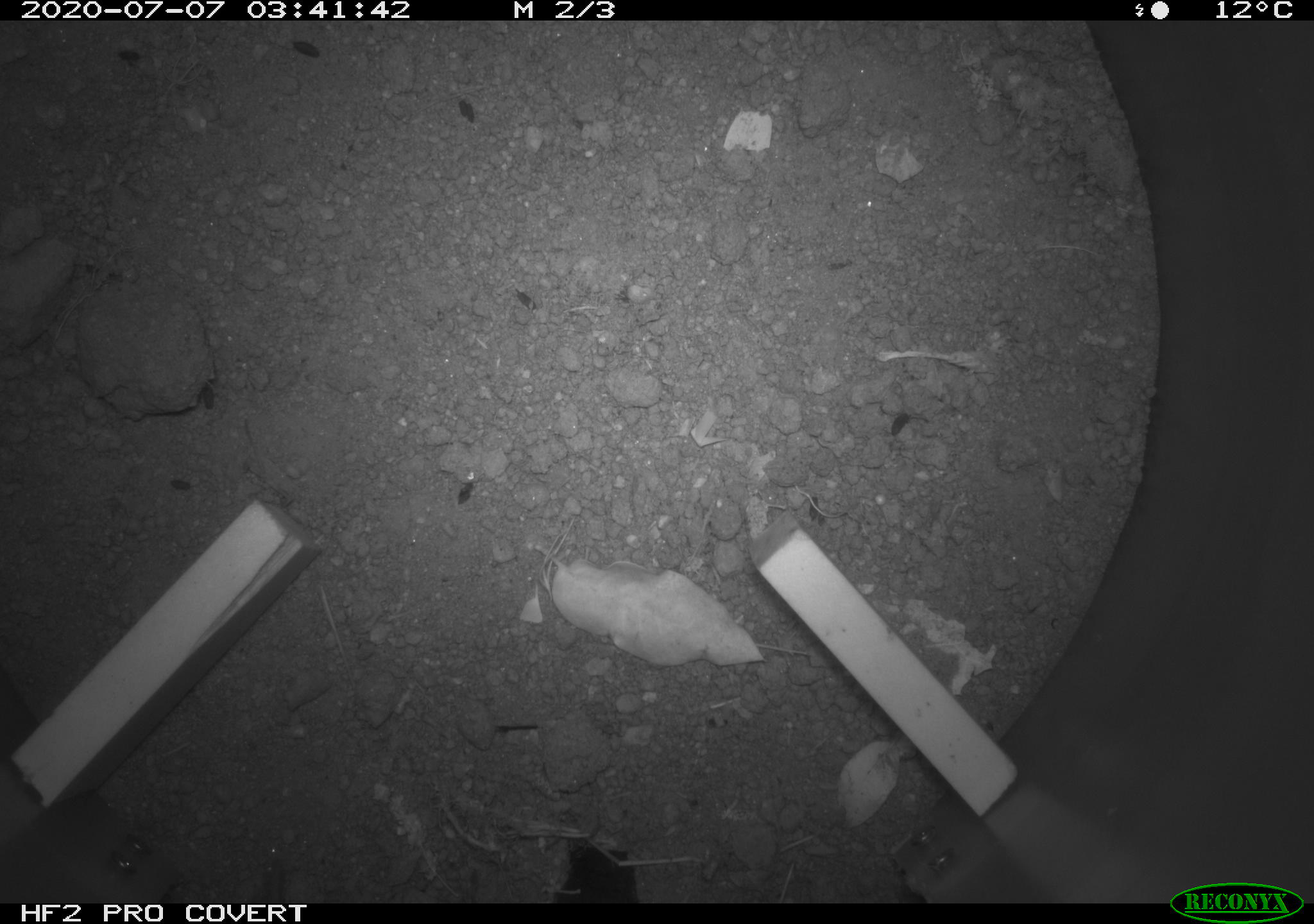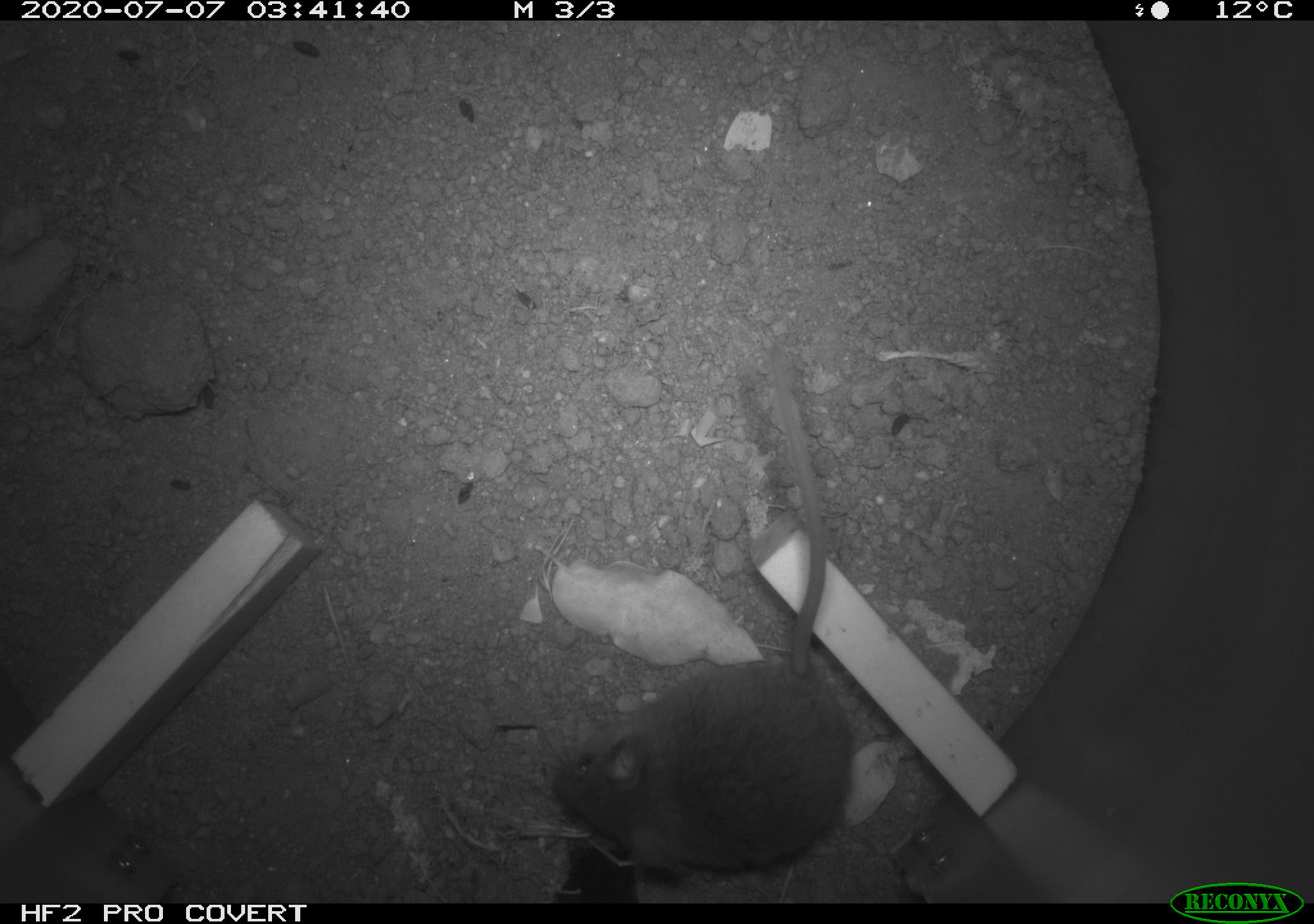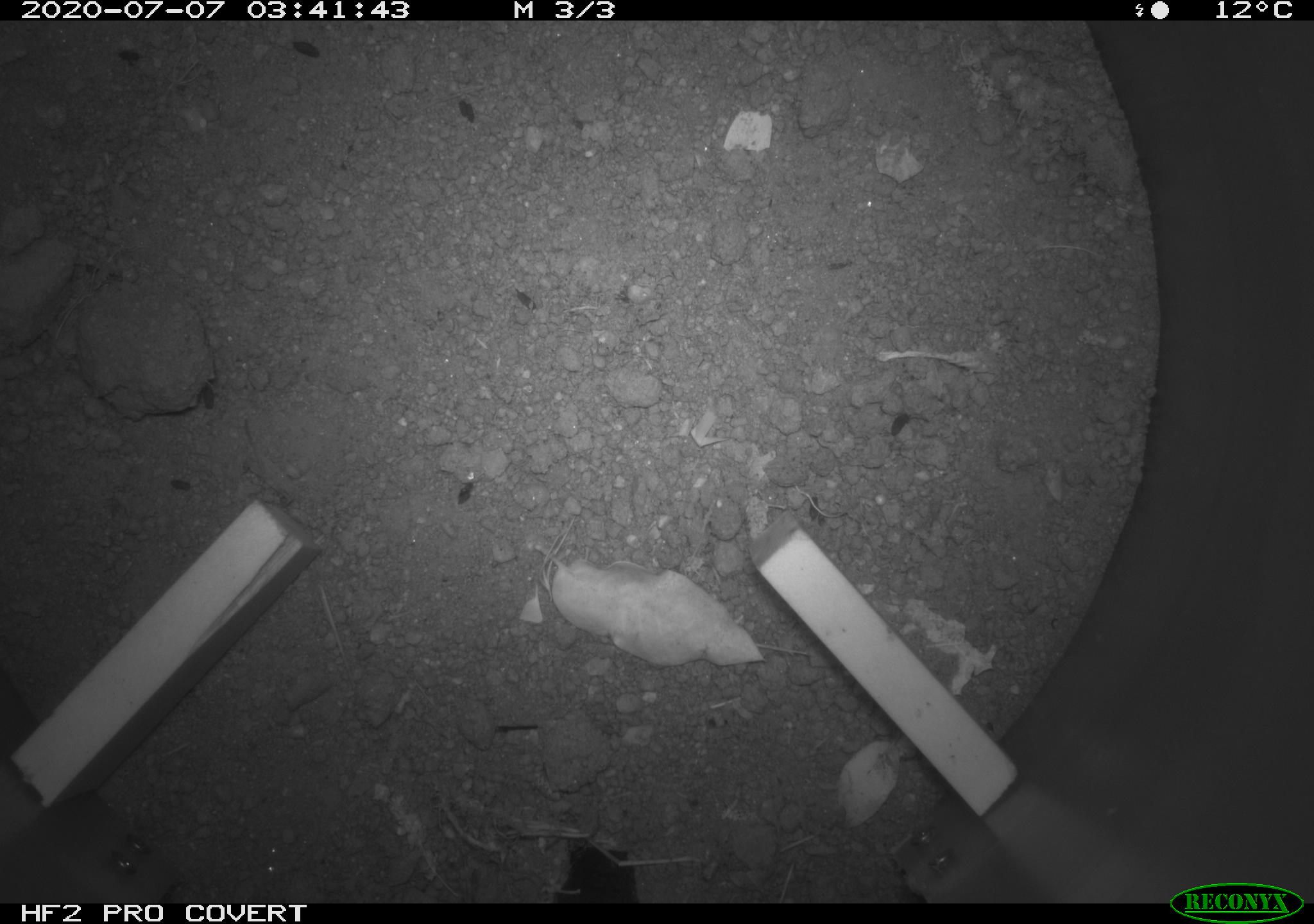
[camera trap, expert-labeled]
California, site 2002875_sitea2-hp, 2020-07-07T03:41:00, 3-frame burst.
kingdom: Animalia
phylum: Chordata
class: Mammalia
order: Rodentia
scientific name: Rodentia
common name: rodent